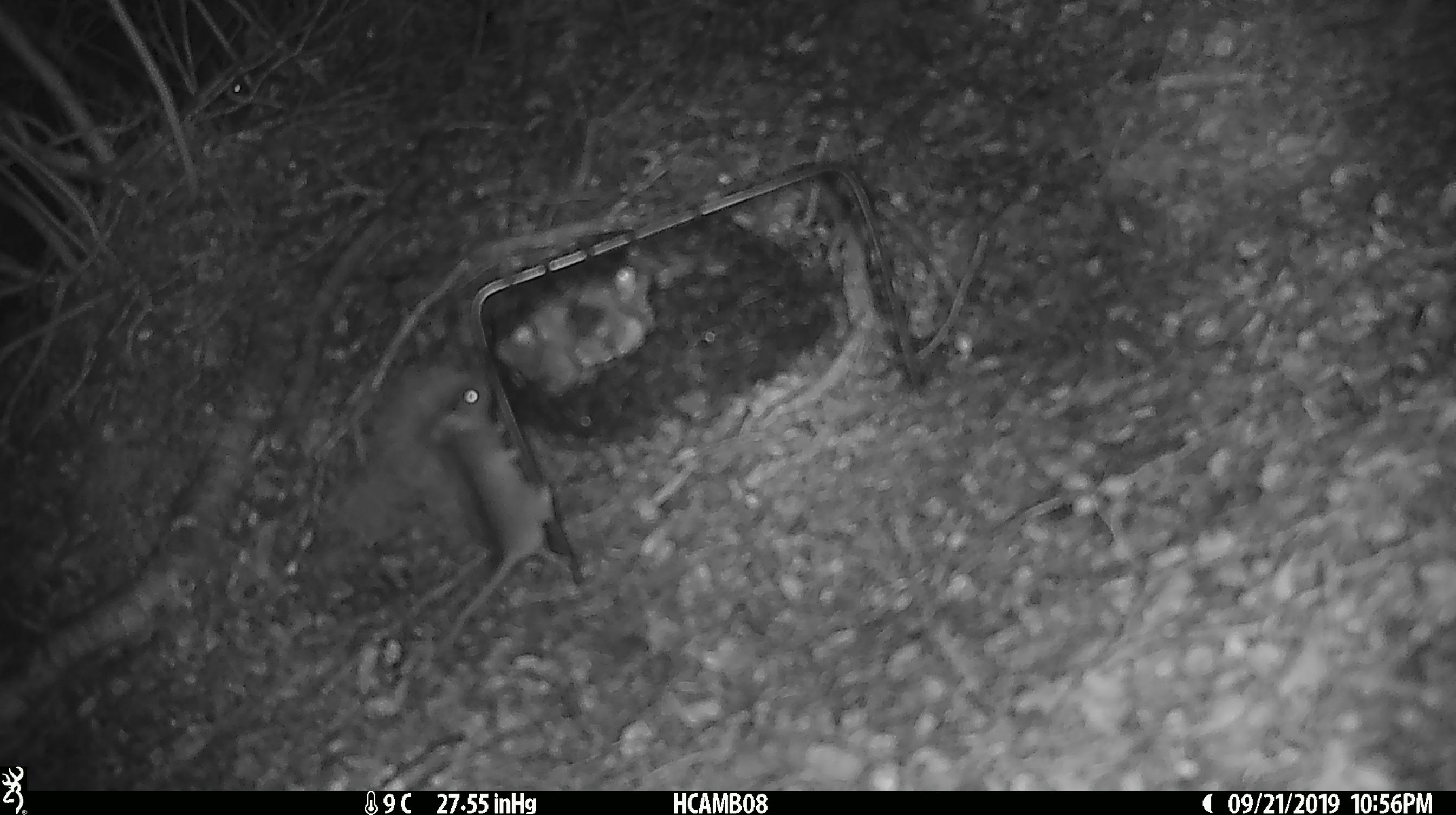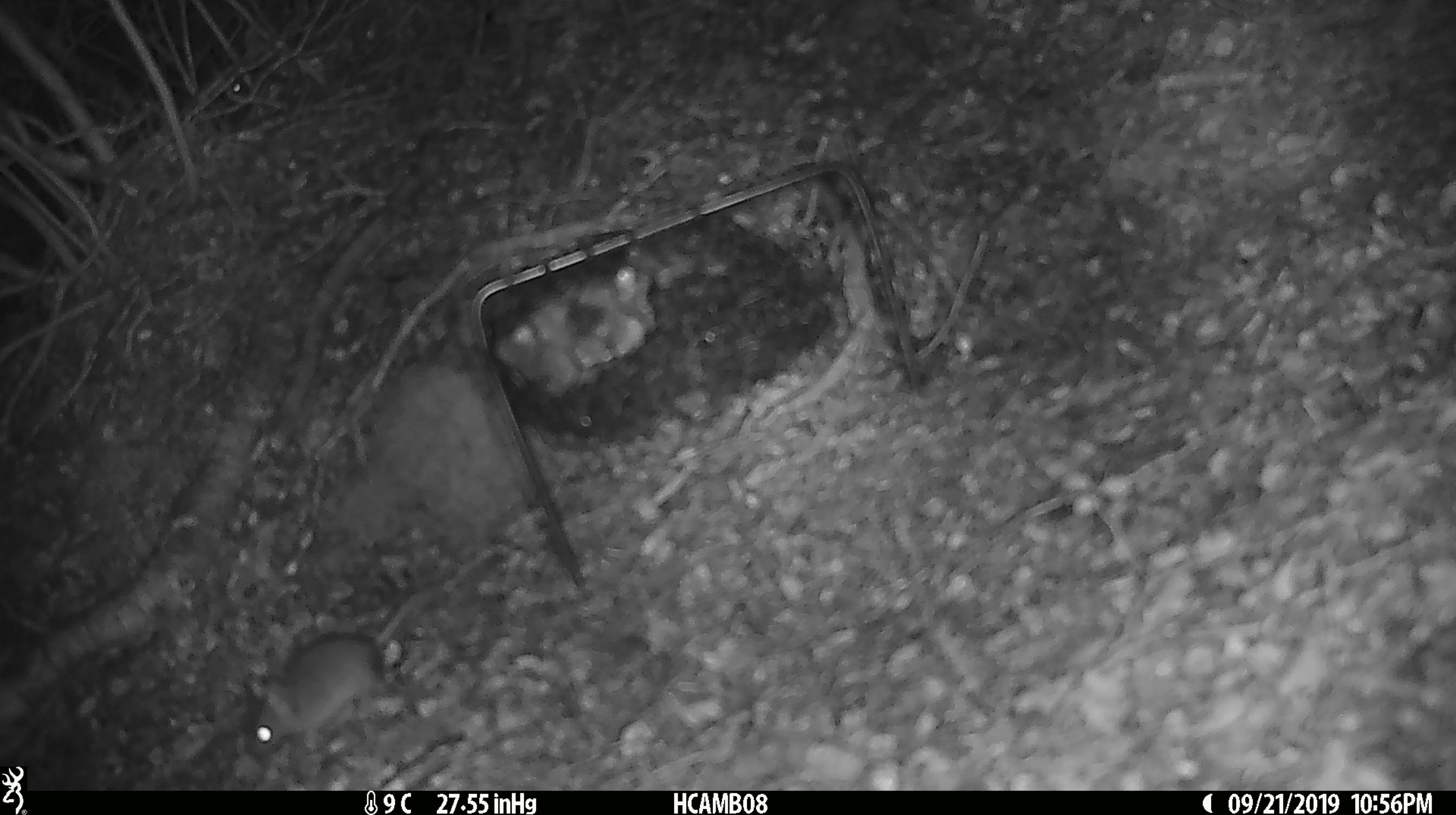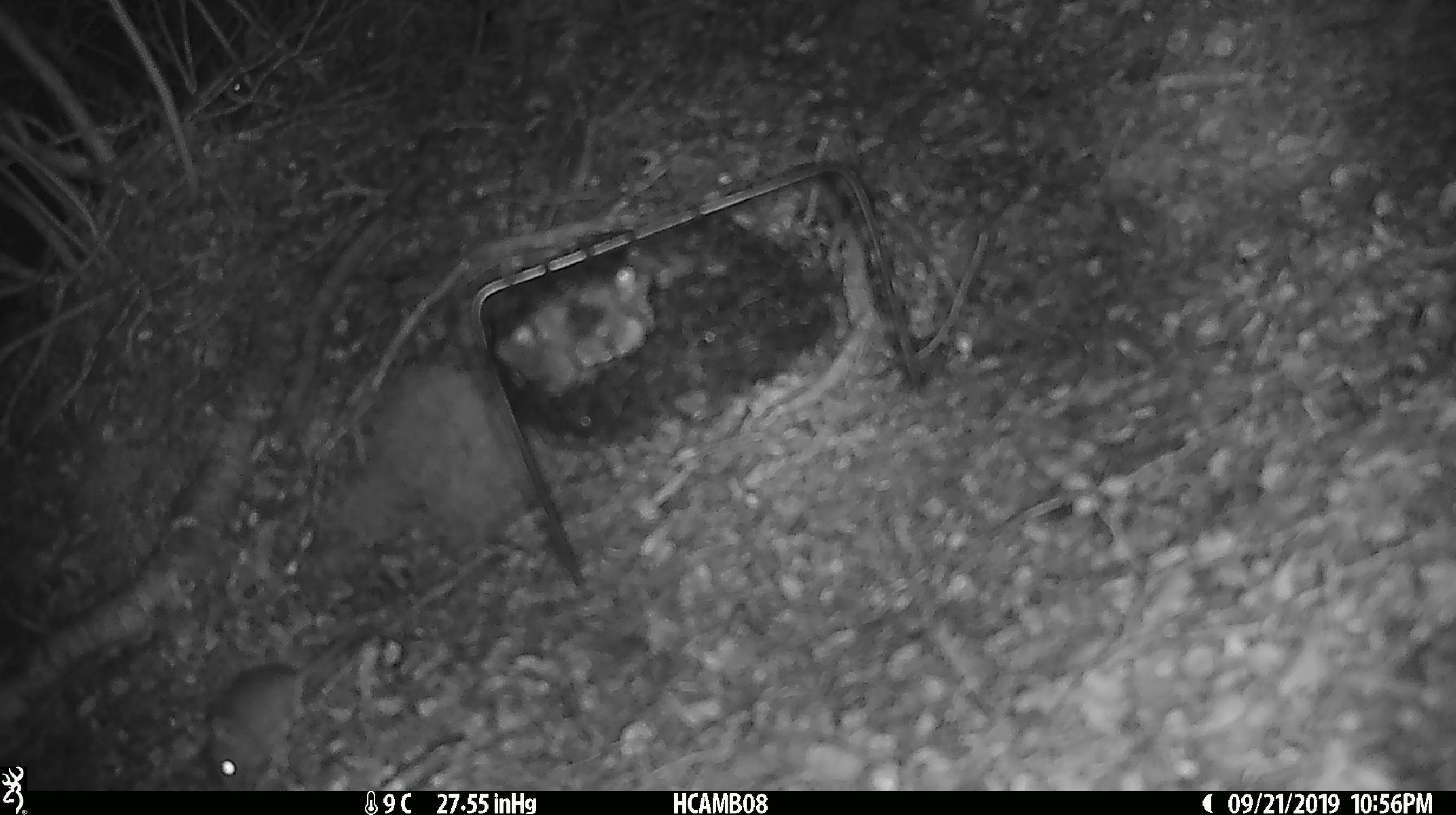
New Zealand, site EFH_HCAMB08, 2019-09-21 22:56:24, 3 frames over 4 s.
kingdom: Animalia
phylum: Chordata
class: Mammalia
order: Rodentia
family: Muridae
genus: Mus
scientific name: Mus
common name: mouse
Mouse (Mus).